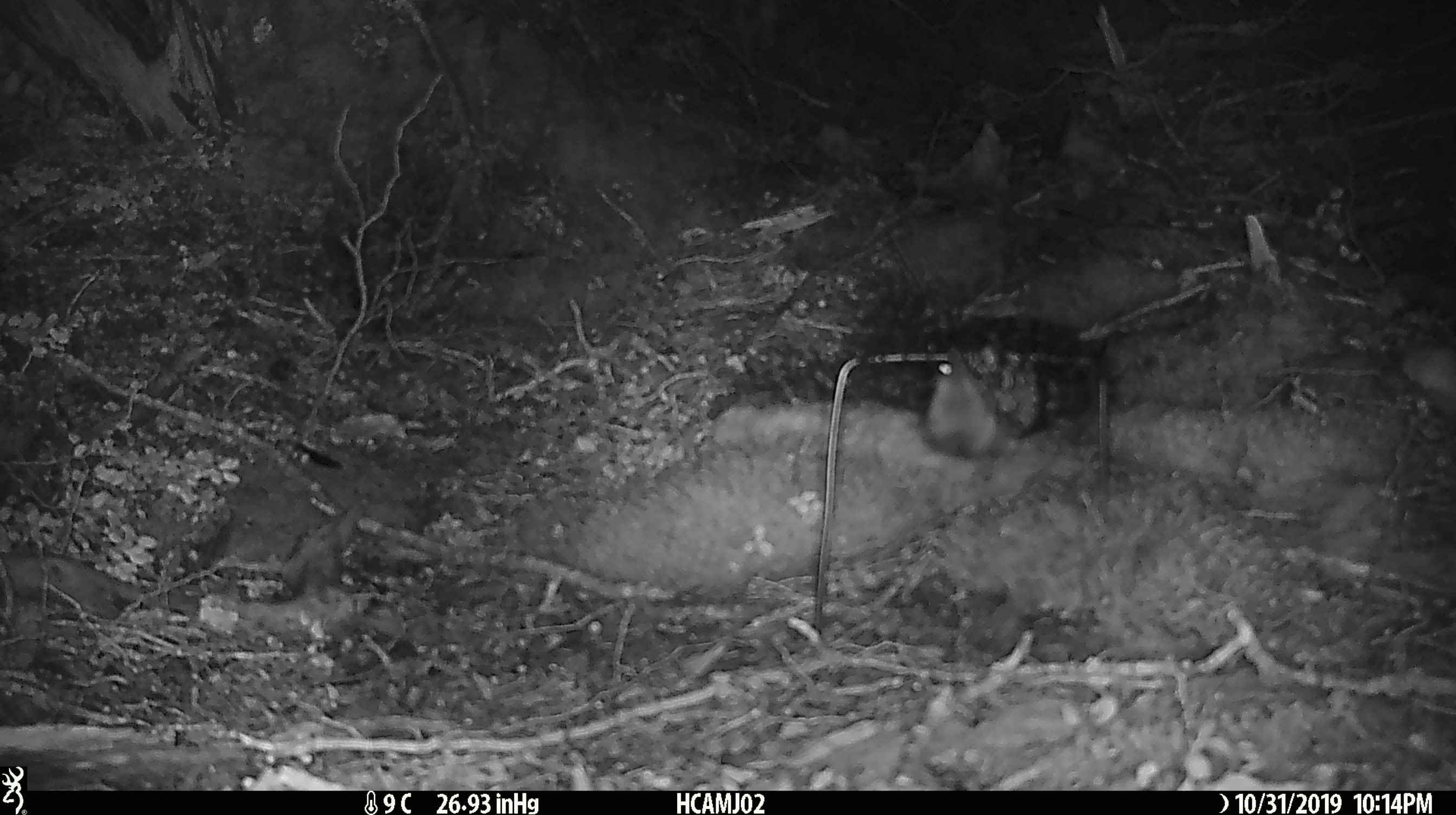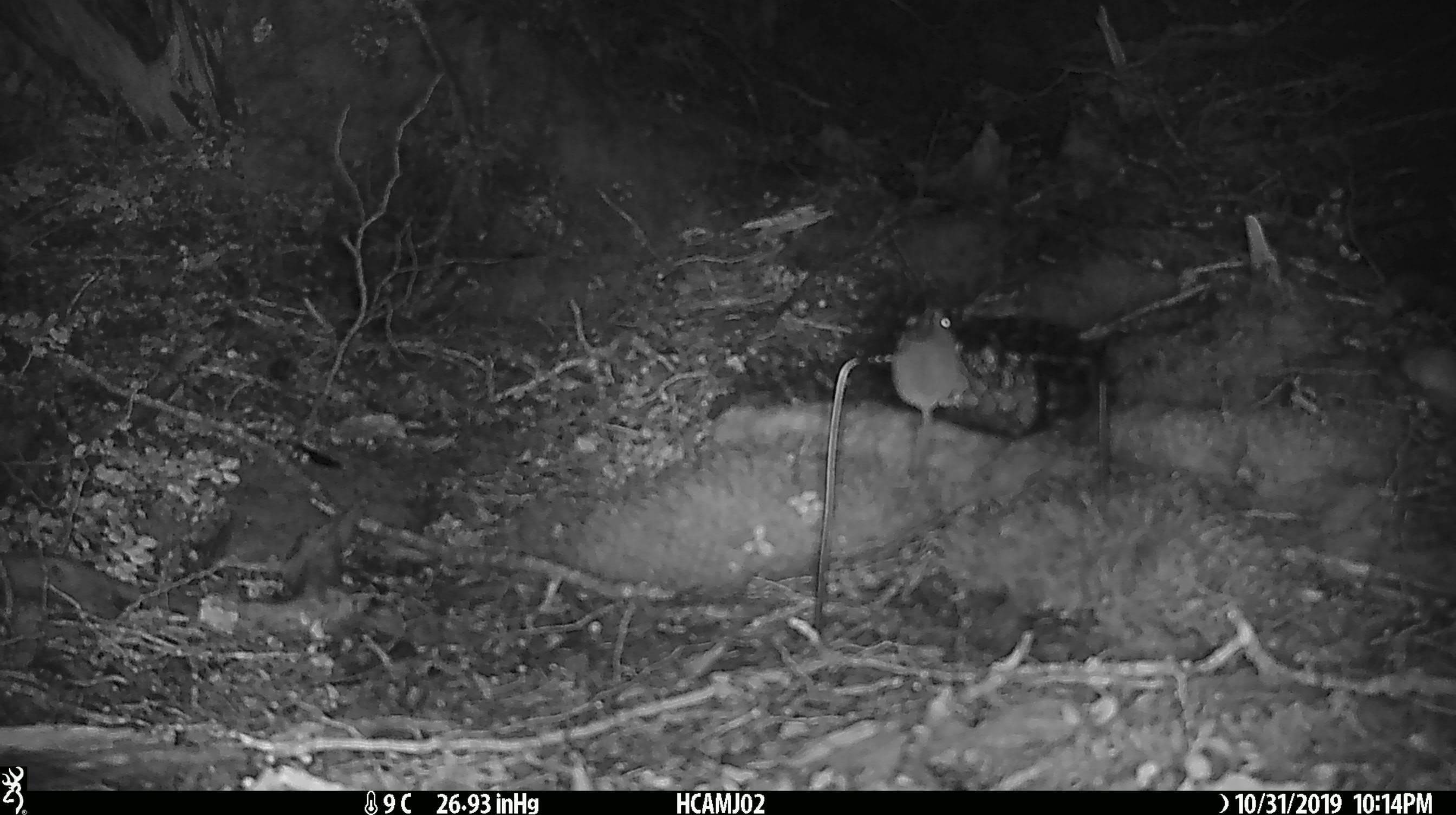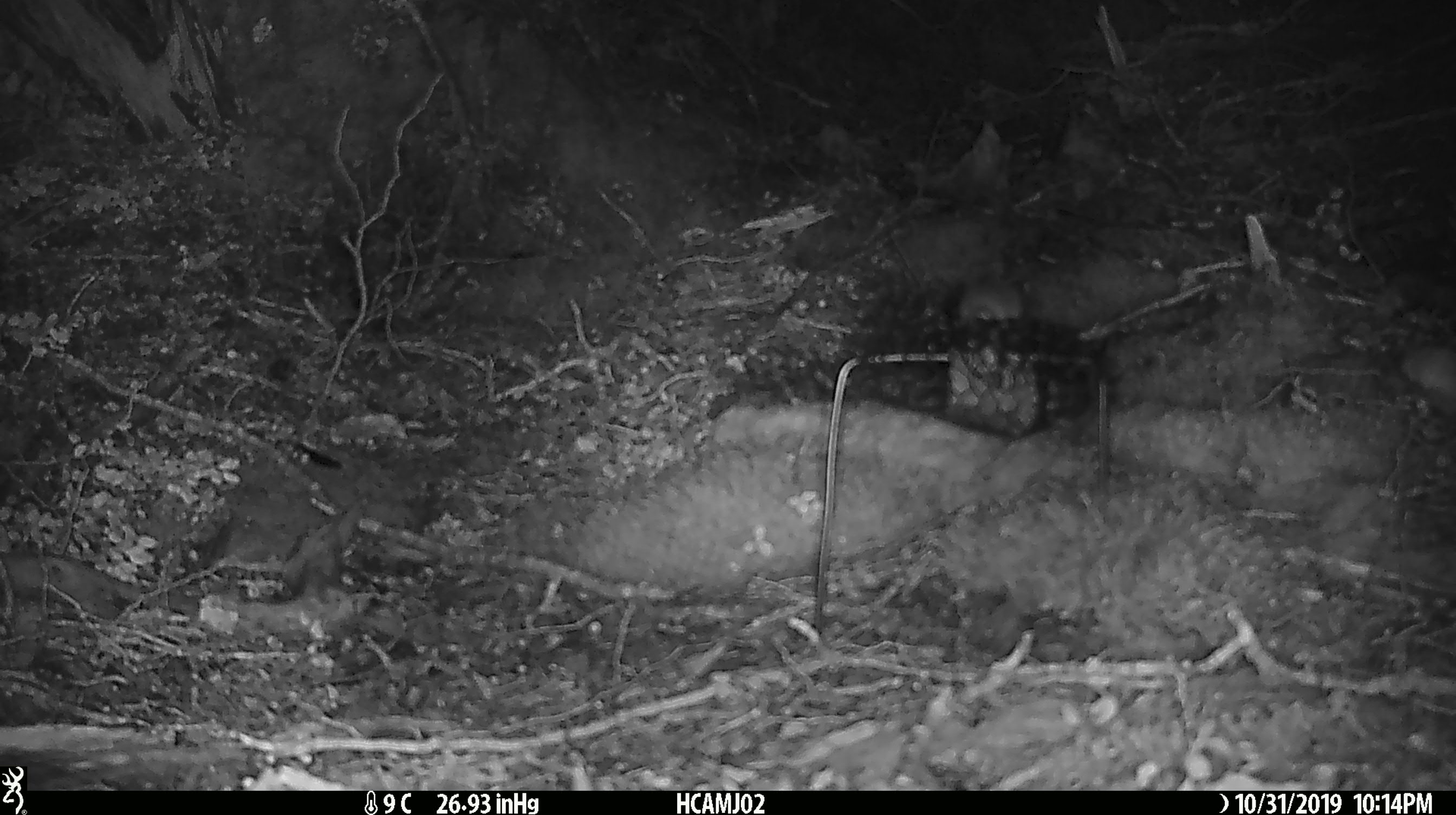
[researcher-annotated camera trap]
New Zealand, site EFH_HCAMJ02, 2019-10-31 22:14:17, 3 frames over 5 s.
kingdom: Animalia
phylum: Chordata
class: Mammalia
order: Rodentia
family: Muridae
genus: Mus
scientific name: Mus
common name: mouse